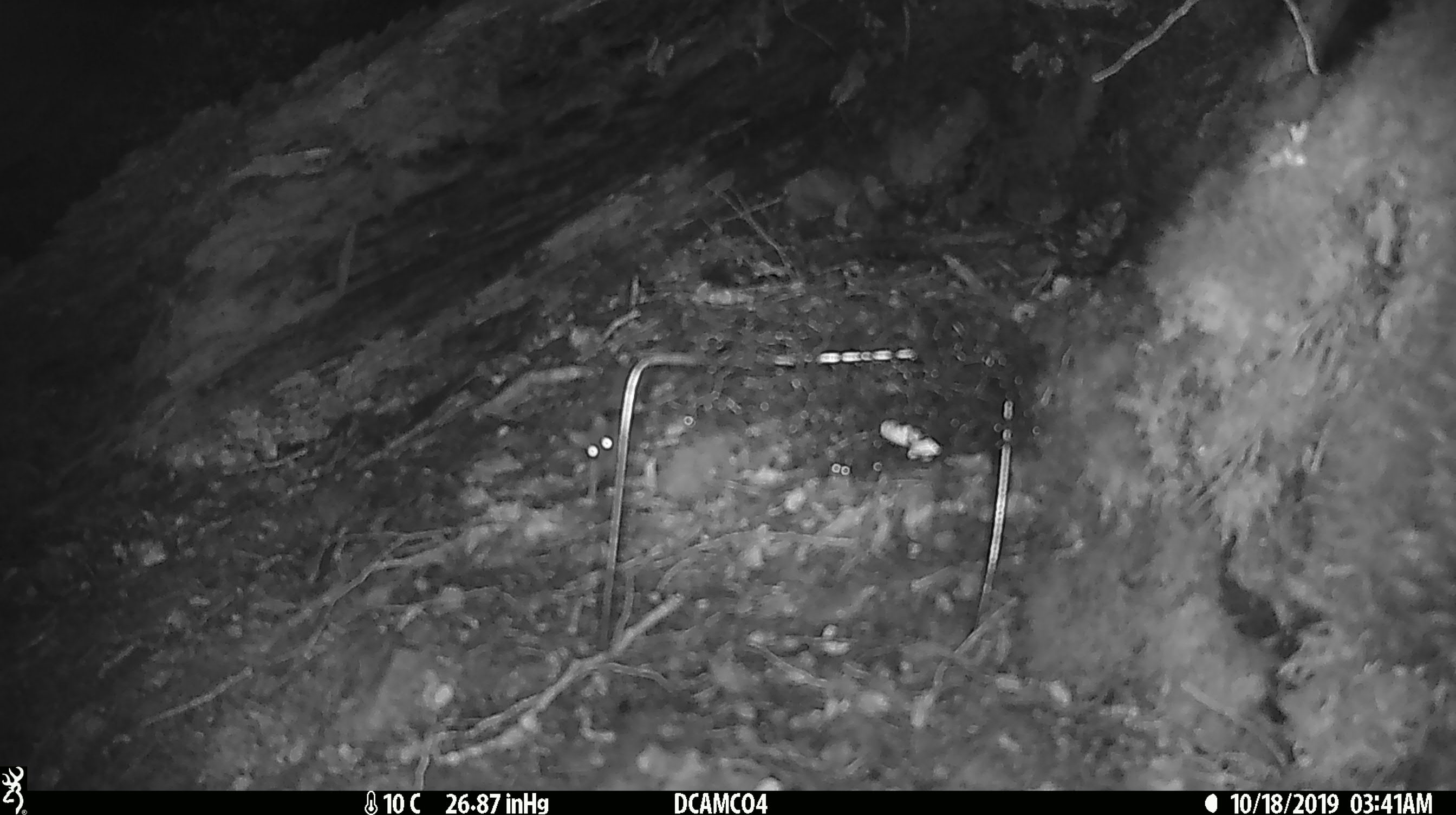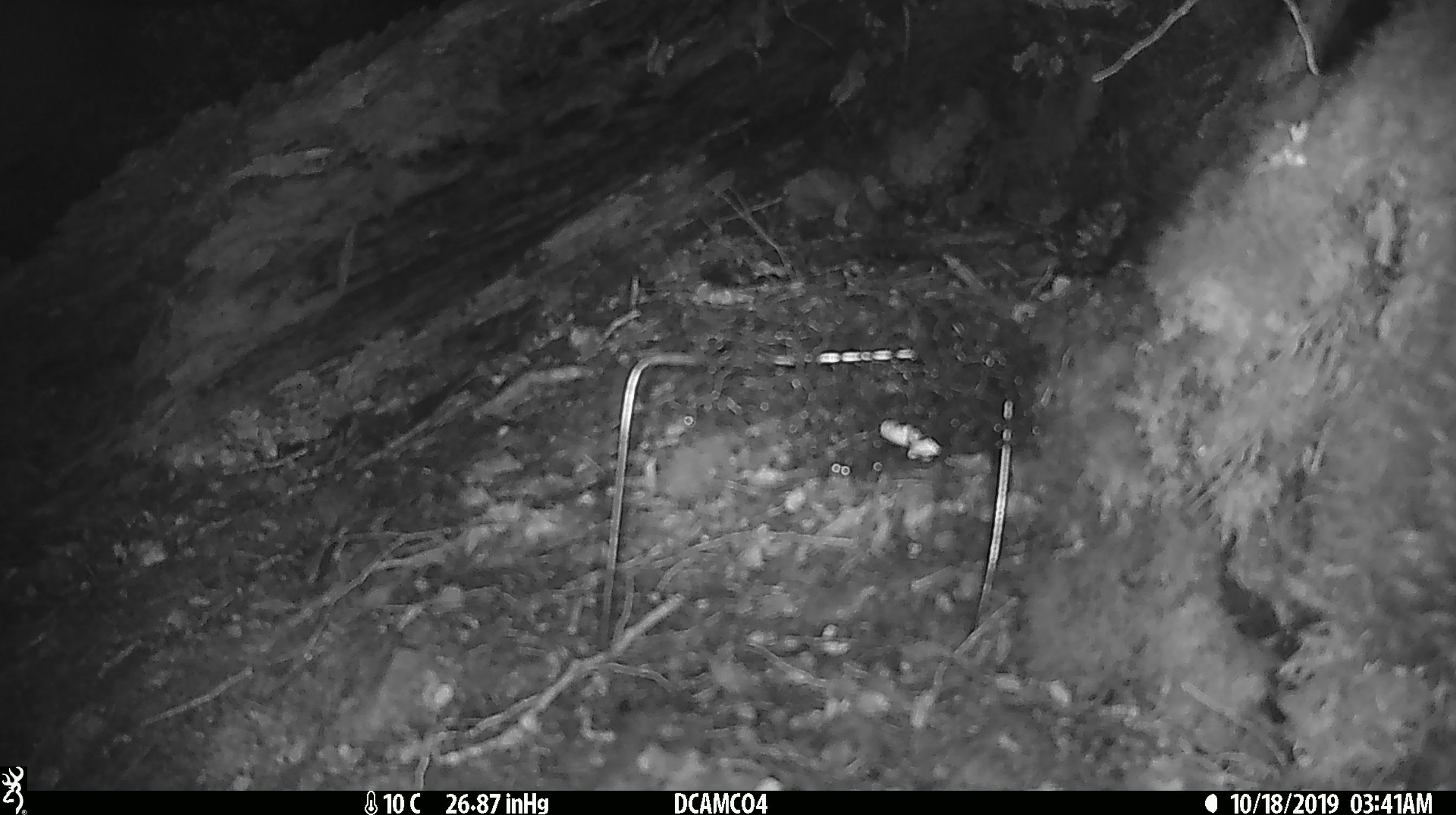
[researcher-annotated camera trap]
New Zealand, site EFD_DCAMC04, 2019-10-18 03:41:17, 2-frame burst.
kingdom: Animalia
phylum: Chordata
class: Mammalia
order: Rodentia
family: Muridae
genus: Mus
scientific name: Mus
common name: mouse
Mouse (Mus).